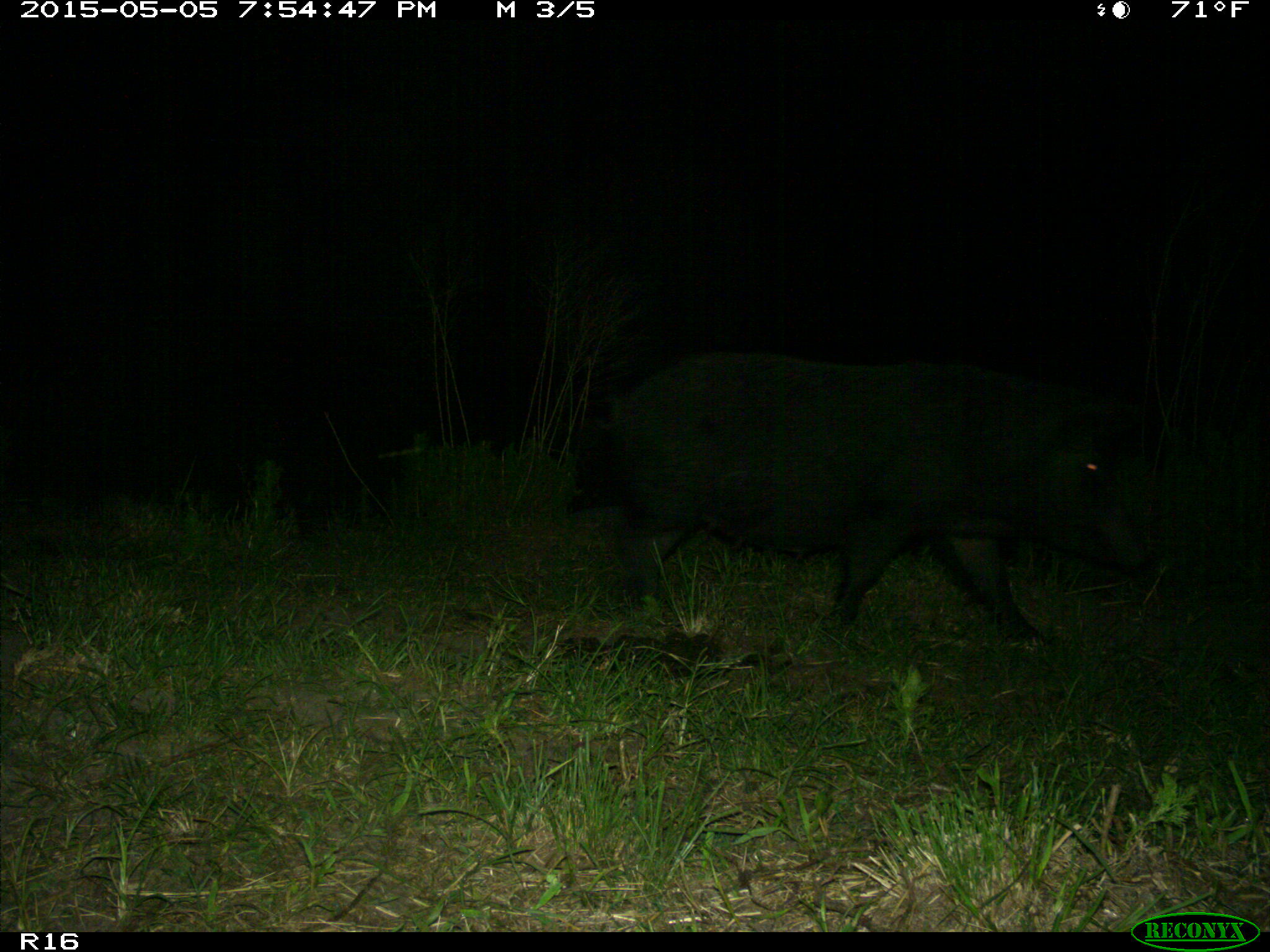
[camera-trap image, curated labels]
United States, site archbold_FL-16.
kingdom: Animalia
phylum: Chordata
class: Mammalia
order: Artiodactyla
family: Suidae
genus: Sus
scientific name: Sus scrofa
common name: wild boar